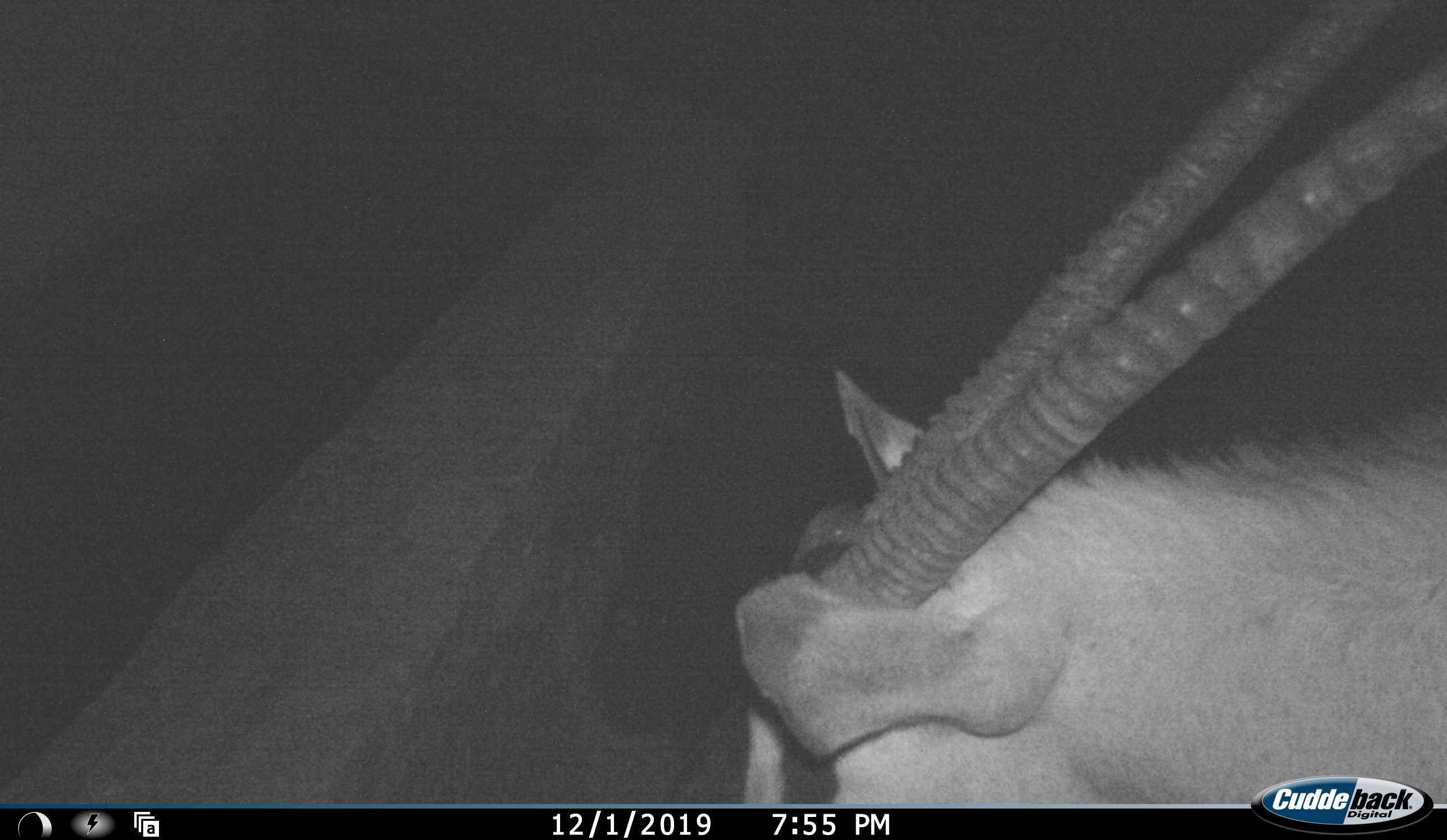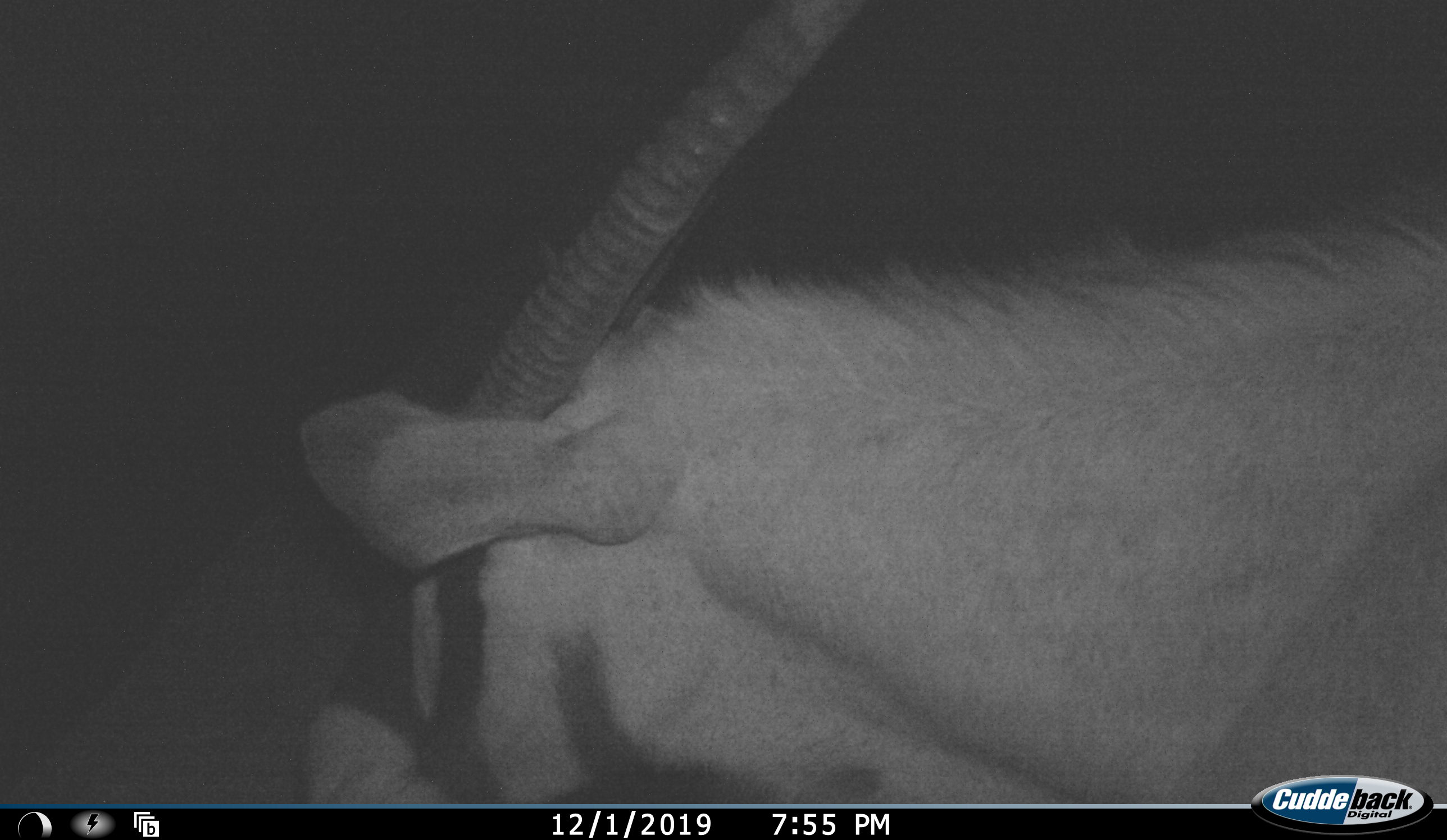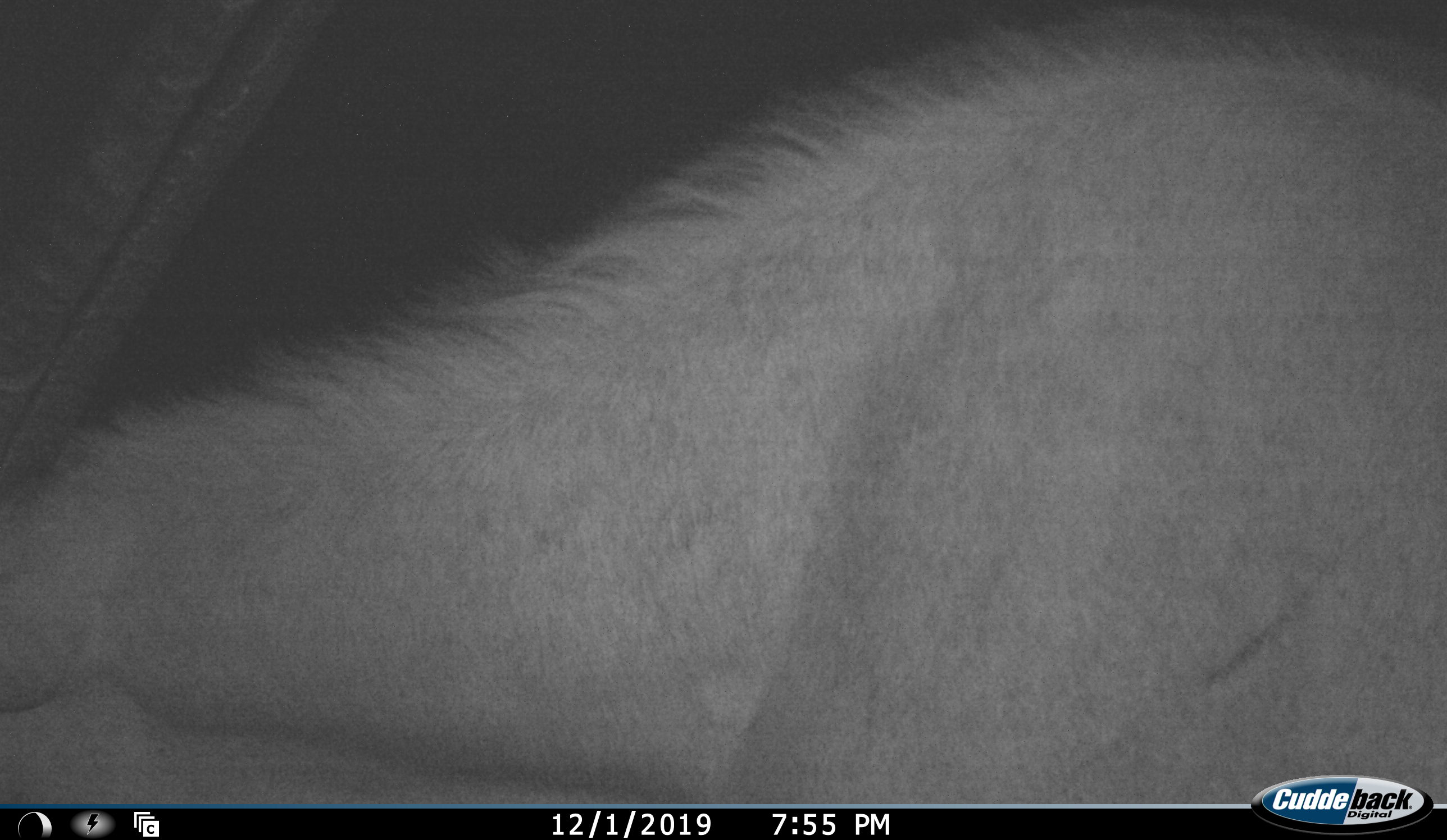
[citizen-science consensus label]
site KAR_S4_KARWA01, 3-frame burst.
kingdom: Animalia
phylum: Chordata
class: Mammalia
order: Artiodactyla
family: Bovidae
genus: Oryx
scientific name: Oryx gazella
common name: gemsbok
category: oryx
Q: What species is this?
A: Oryx (gemsbok) (Oryx gazella).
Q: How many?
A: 1.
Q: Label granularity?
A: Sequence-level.